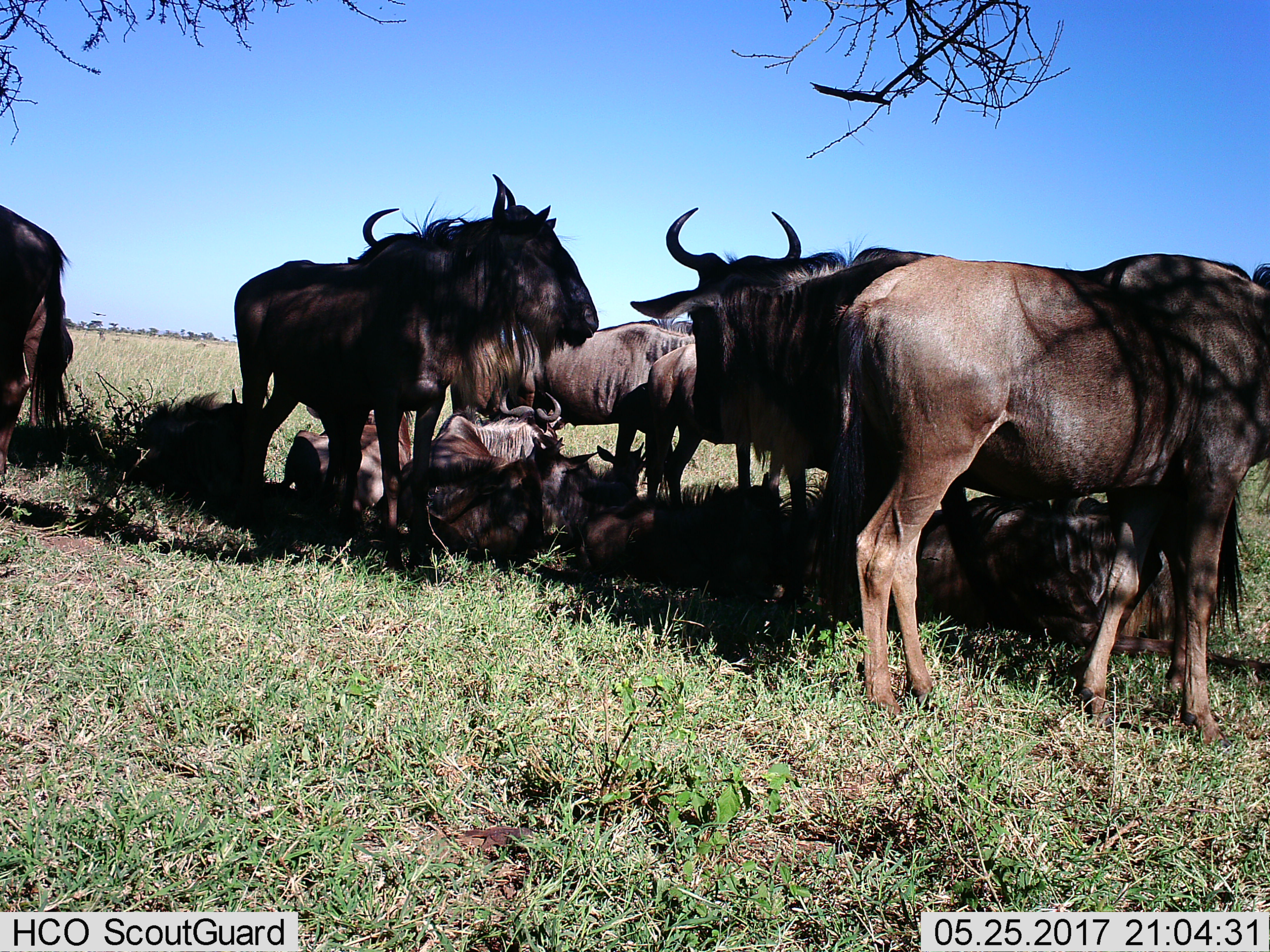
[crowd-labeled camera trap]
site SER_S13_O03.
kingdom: Animalia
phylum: Chordata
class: Mammalia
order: Artiodactyla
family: Bovidae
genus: Connochaetes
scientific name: Connochaetes taurinus taurinus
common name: blue wildebeest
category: wildebeestblue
Wildebeestblue (blue wildebeest) (Connochaetes taurinus taurinus), count 11-50. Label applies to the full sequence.